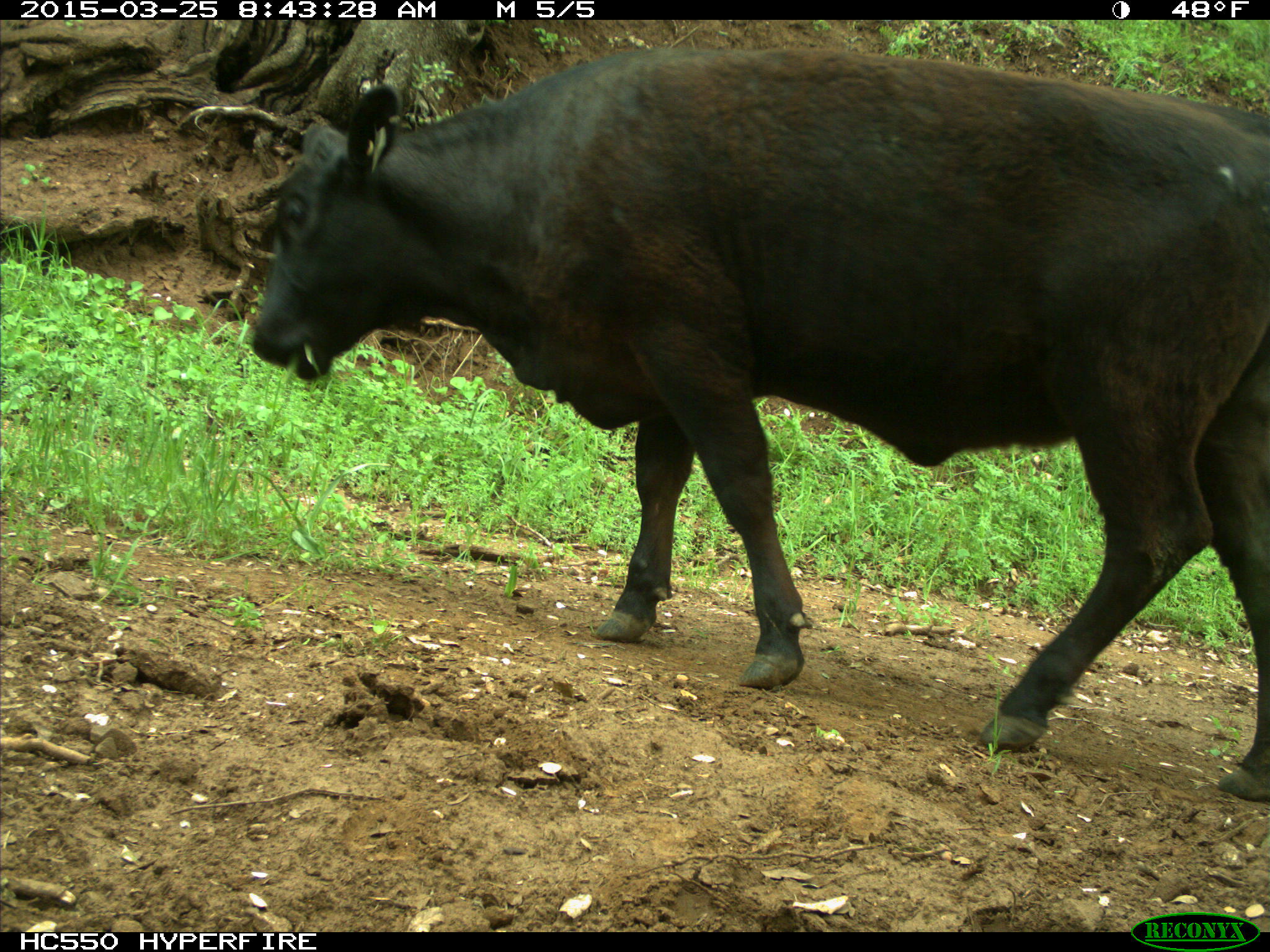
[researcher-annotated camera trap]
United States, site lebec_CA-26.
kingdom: Animalia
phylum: Chordata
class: Mammalia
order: Artiodactyla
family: Bovidae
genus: Bos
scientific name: Bos taurus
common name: domestic cow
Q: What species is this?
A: Bos taurus (domestic cow).